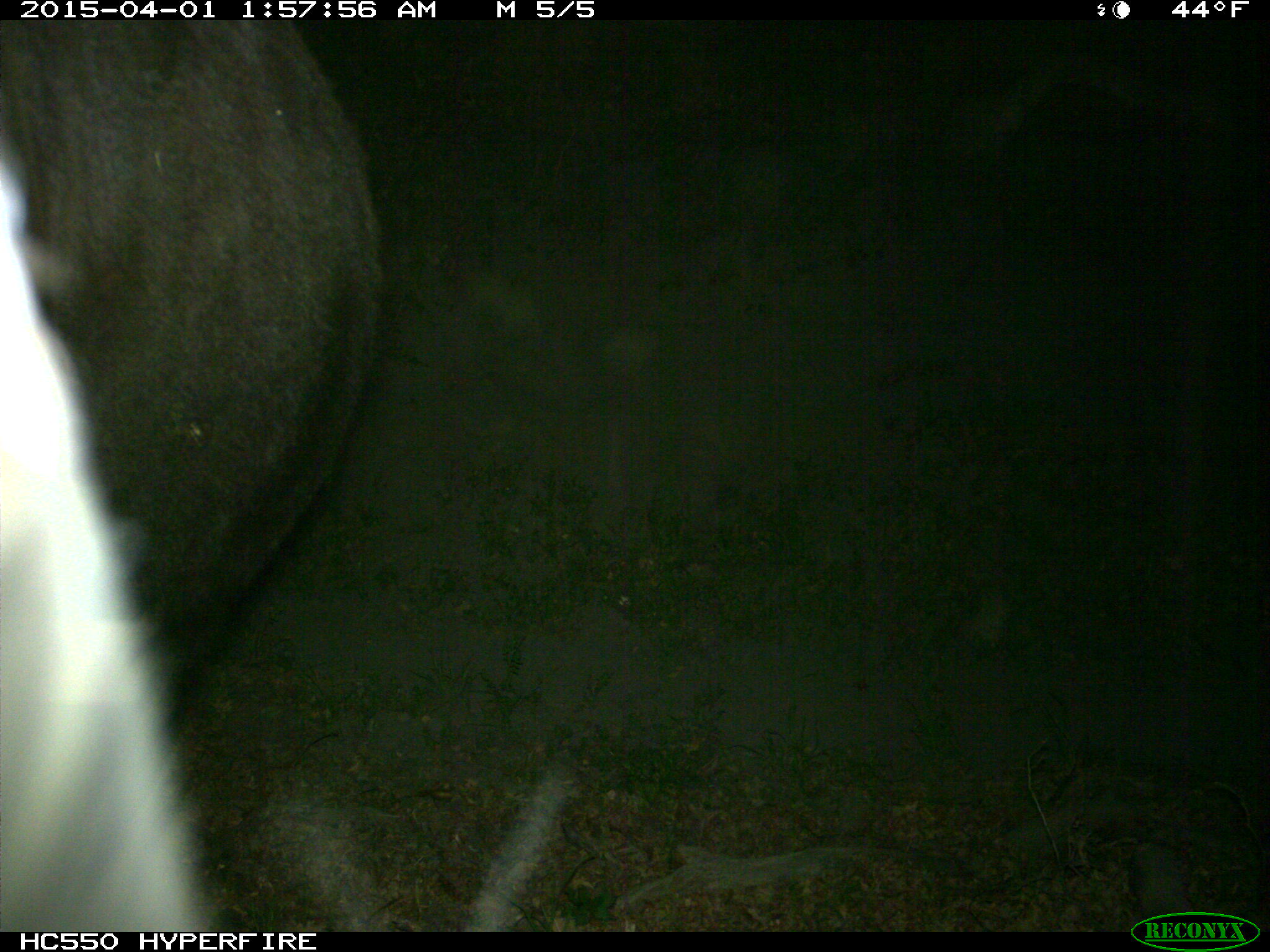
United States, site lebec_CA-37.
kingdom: Animalia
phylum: Chordata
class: Mammalia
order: Artiodactyla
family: Bovidae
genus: Bos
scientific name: Bos taurus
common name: domestic cow